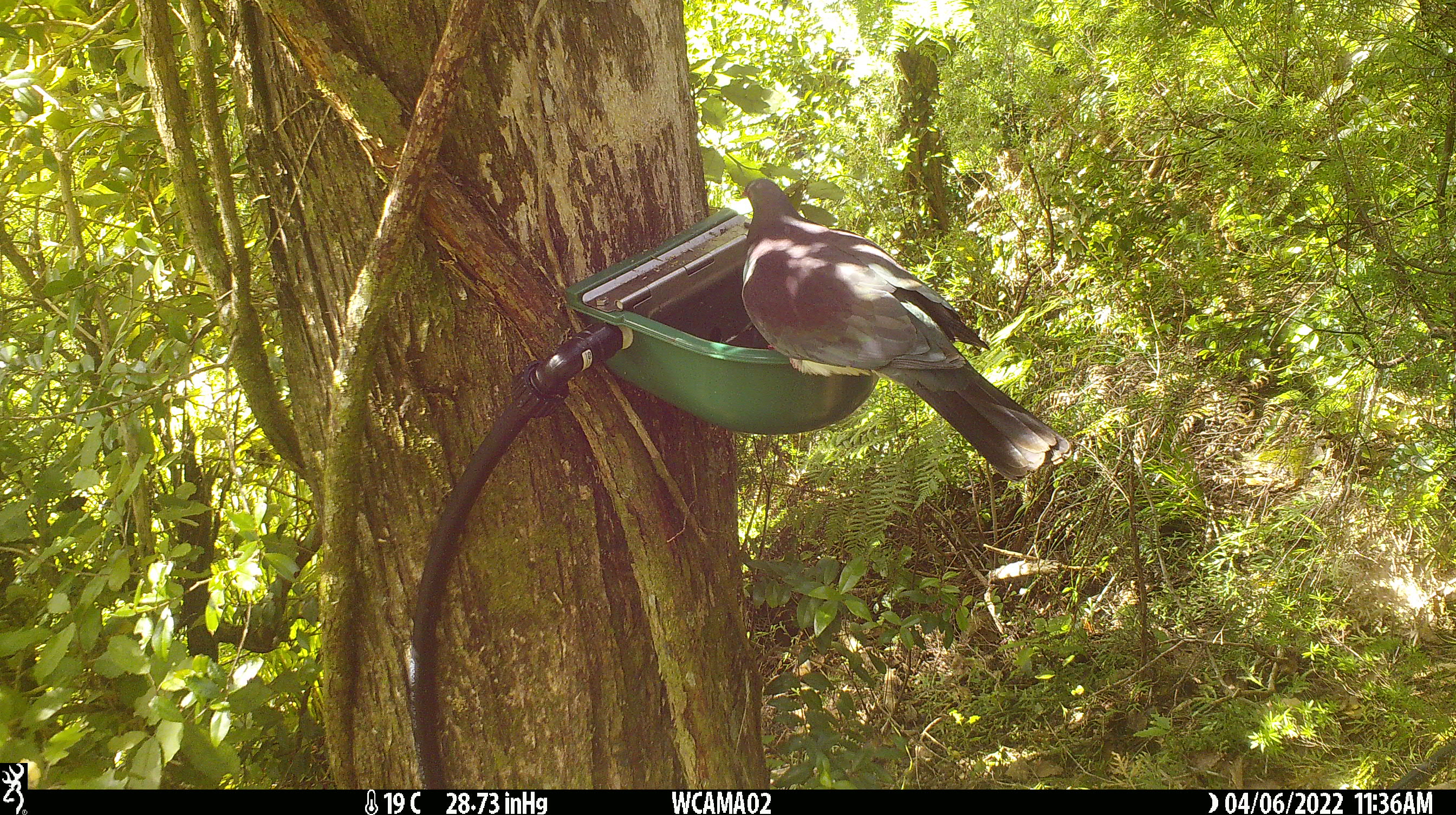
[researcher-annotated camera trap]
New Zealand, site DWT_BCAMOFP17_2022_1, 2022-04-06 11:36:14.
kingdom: Animalia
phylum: Chordata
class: Aves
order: Columbiformes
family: Columbidae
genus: Hemiphaga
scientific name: Hemiphaga novaeseelandiae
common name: new zealand pigeon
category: kereru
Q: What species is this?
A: Kereru (new zealand pigeon) (Hemiphaga novaeseelandiae).